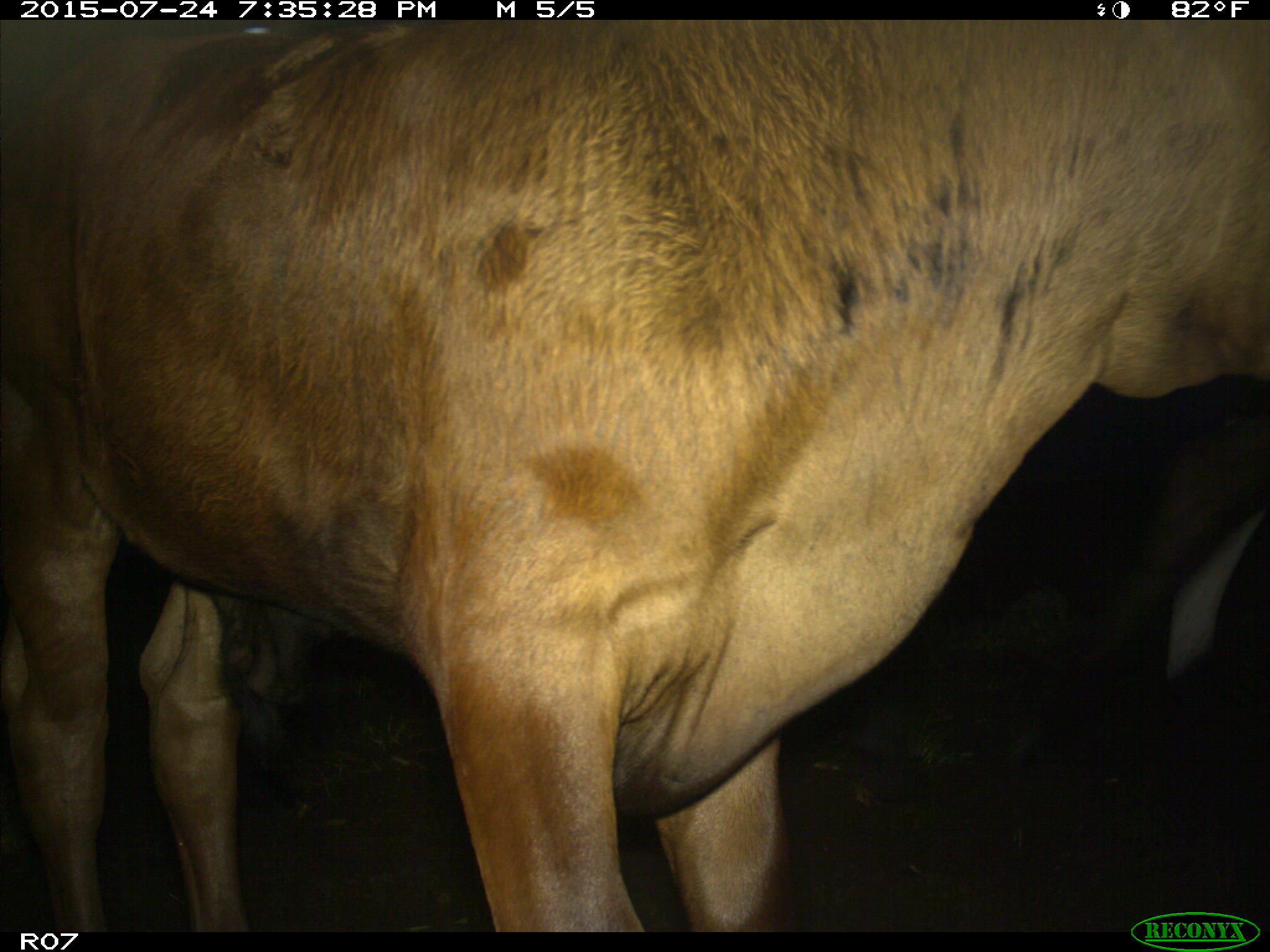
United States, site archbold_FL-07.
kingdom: Animalia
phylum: Chordata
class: Mammalia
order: Artiodactyla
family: Bovidae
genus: Bos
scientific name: Bos taurus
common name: domestic cow